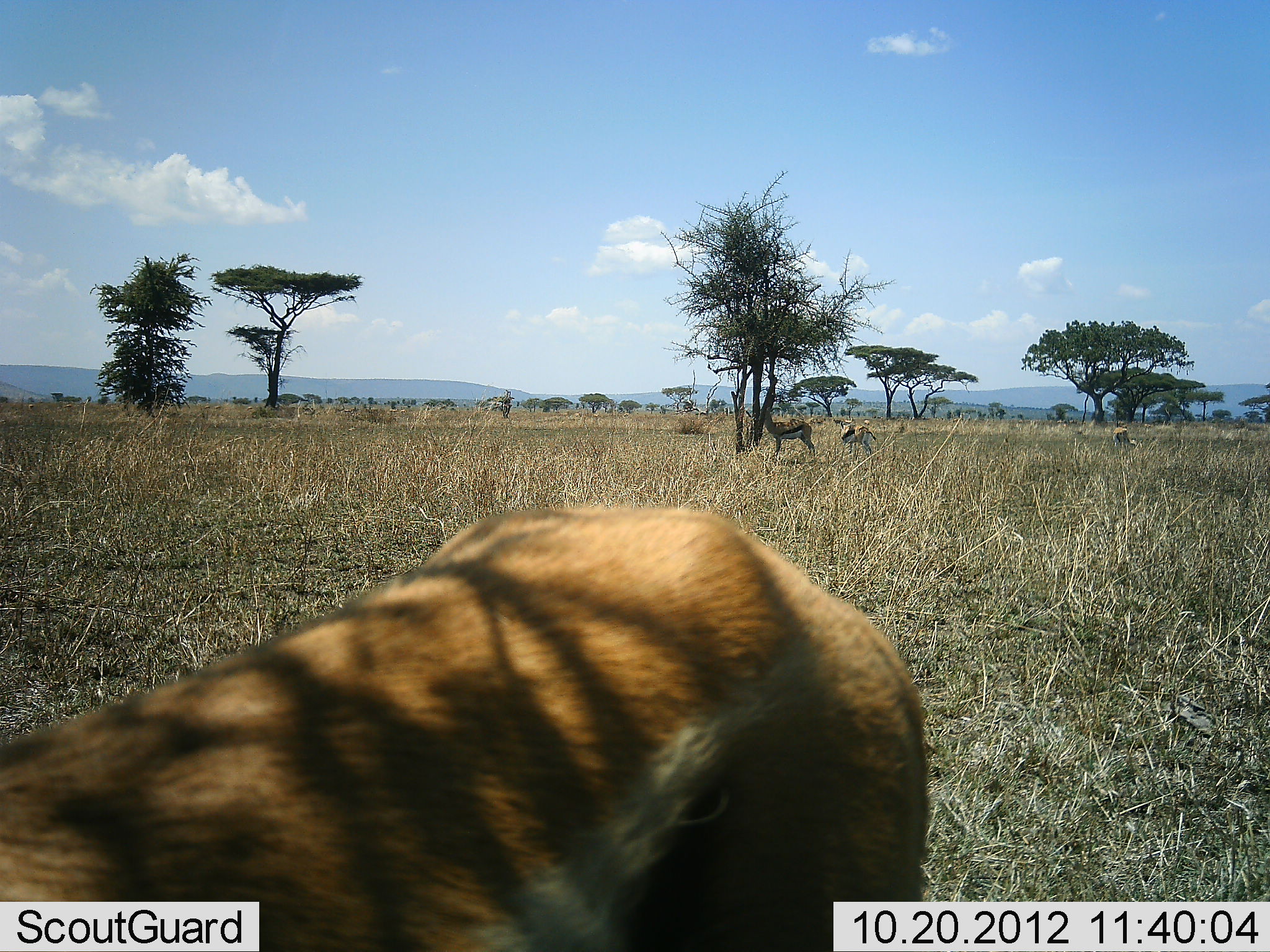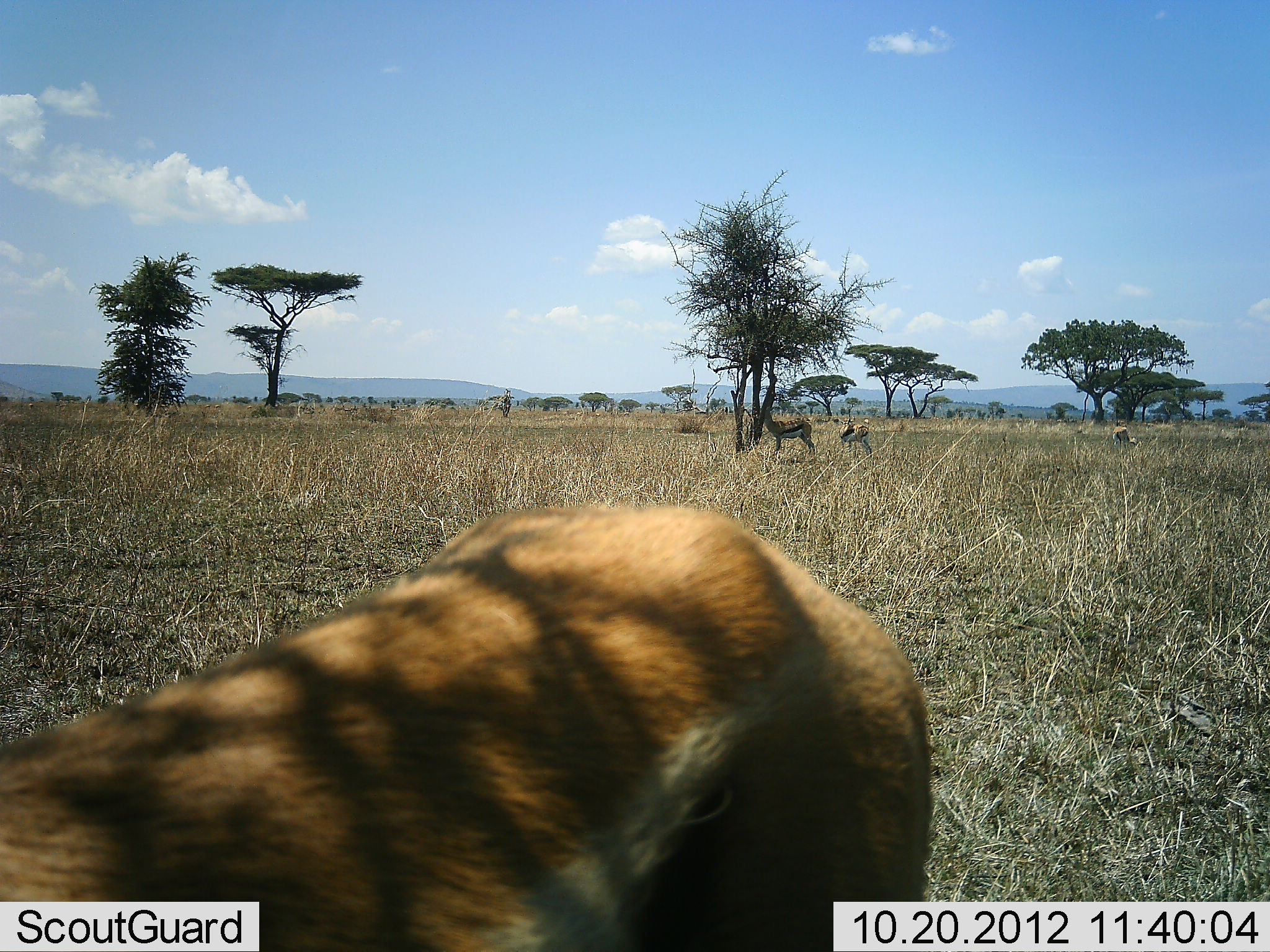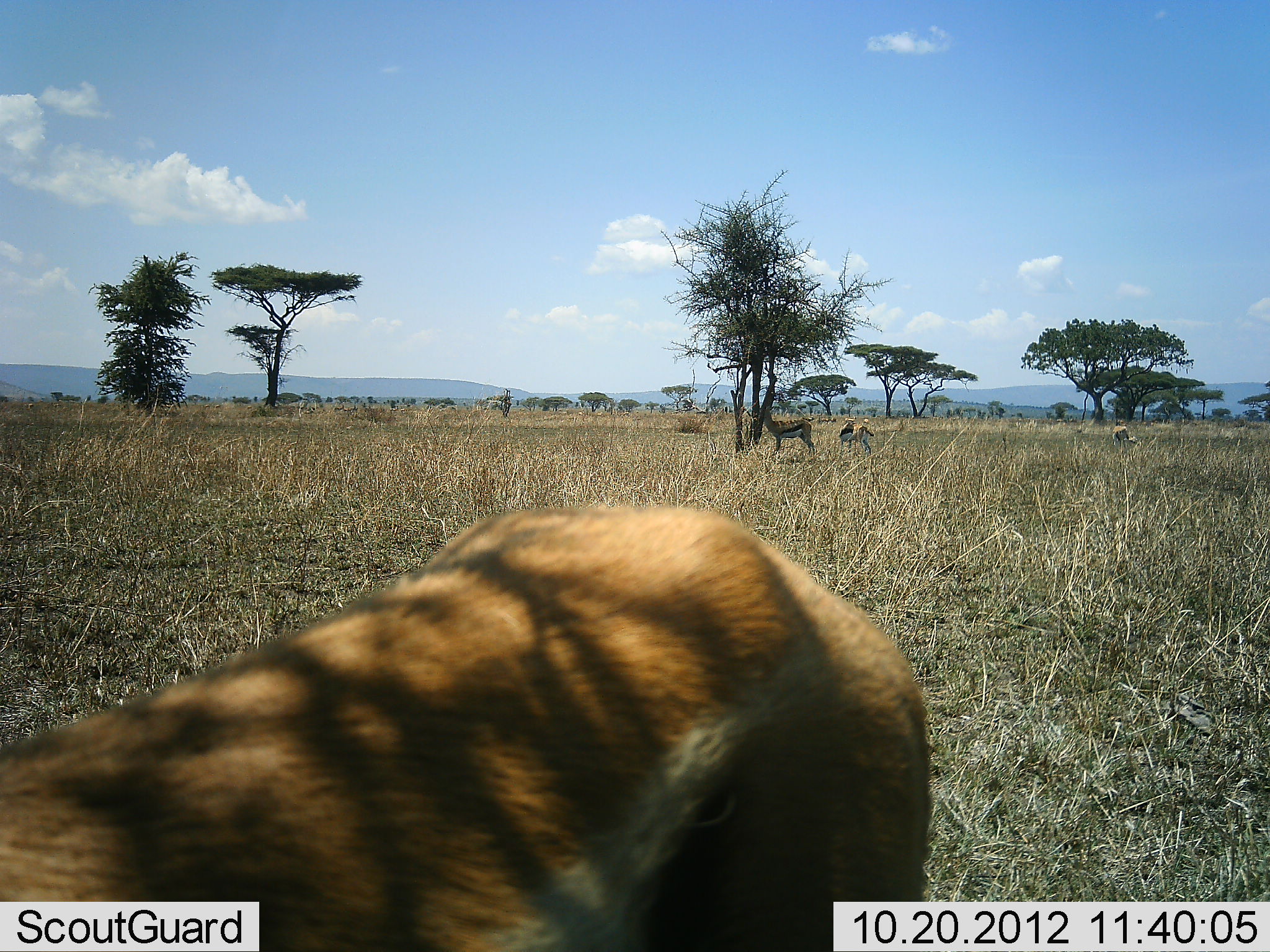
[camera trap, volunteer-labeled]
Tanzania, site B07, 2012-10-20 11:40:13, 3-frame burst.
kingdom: Animalia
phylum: Chordata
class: Mammalia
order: Artiodactyla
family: Bovidae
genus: Eudorcas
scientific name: Eudorcas thomsonii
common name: thomson's gazelle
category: gazellethomsons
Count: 4.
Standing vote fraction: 90%.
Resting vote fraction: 0%.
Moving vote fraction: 0%.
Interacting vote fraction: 0%.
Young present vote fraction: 0%.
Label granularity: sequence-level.